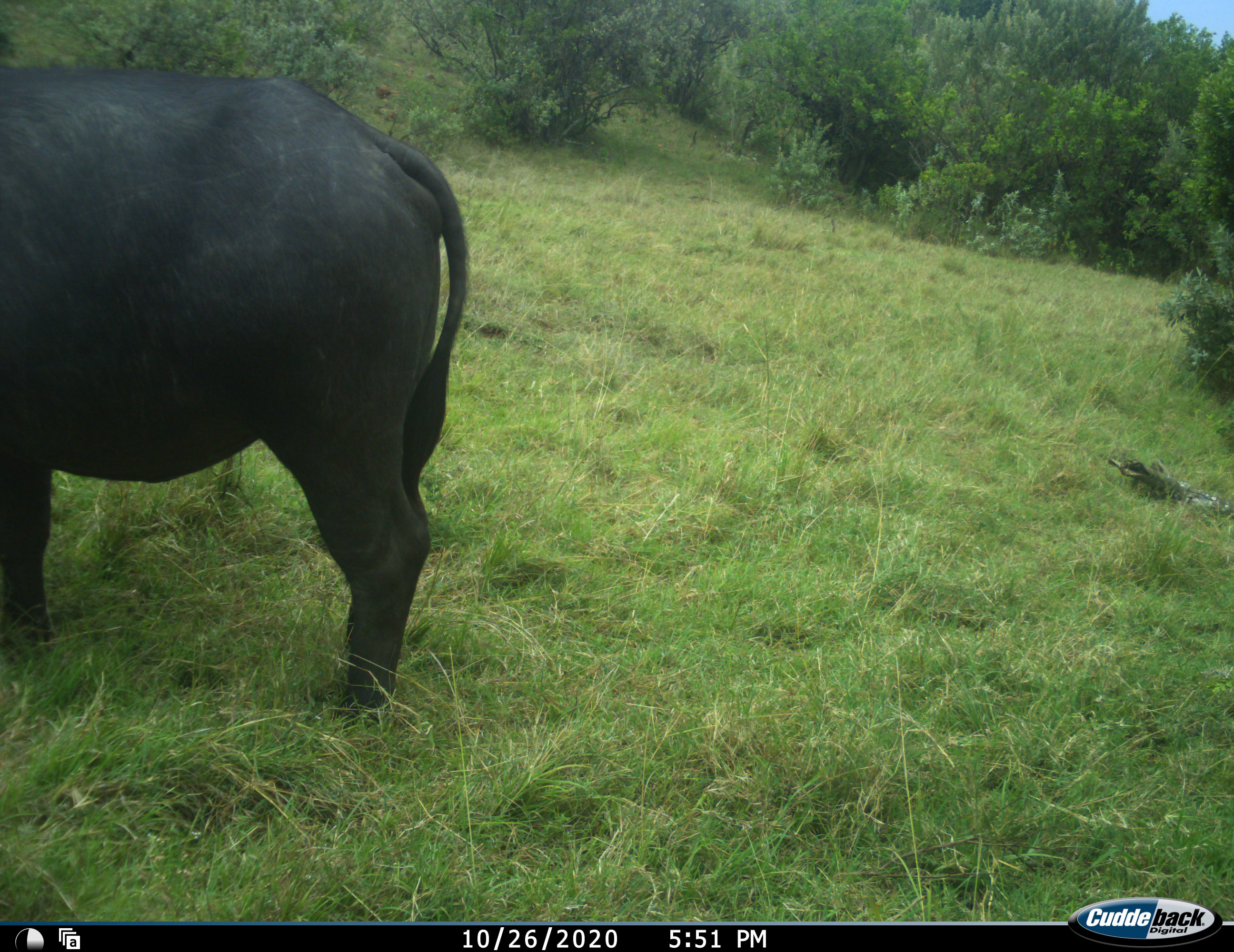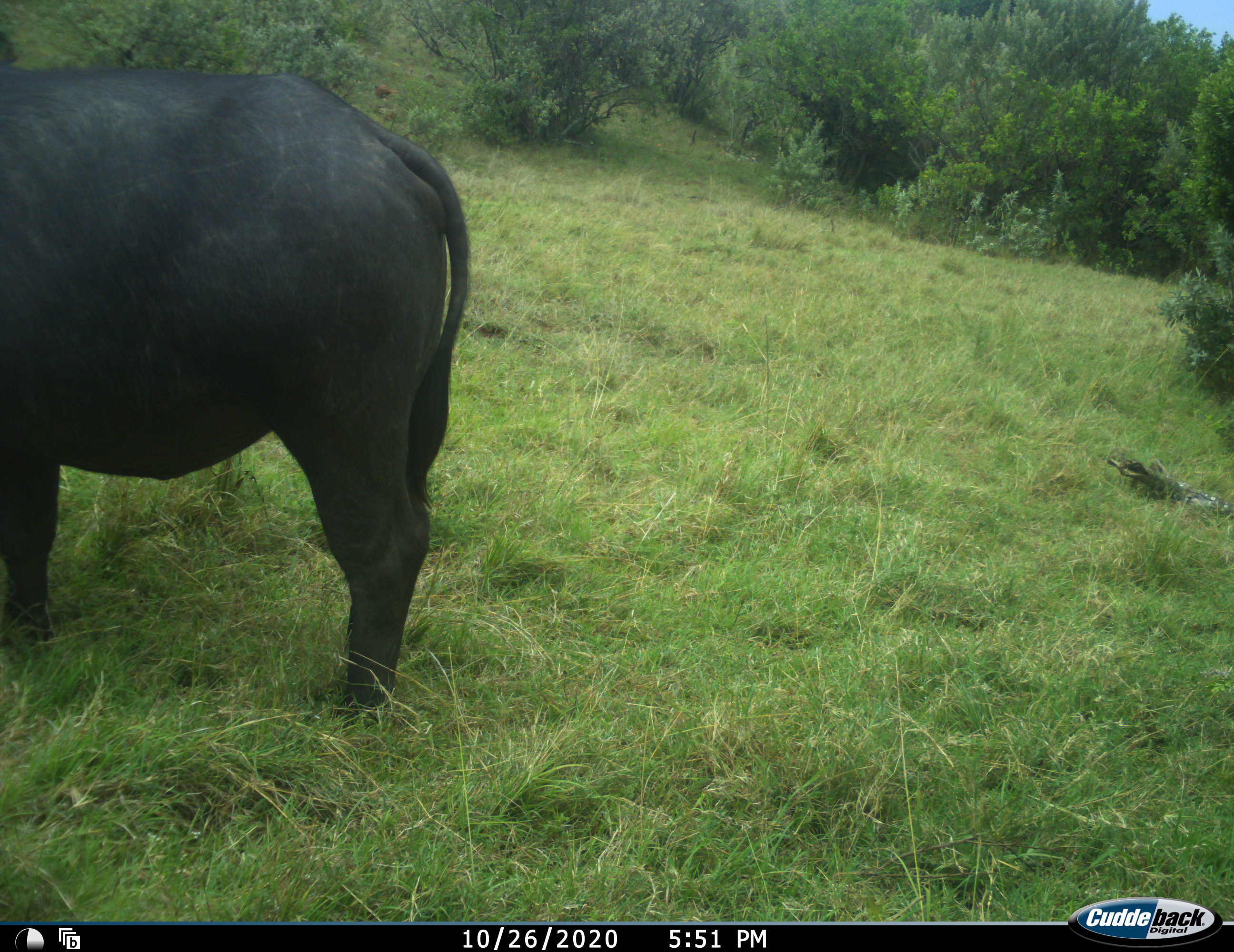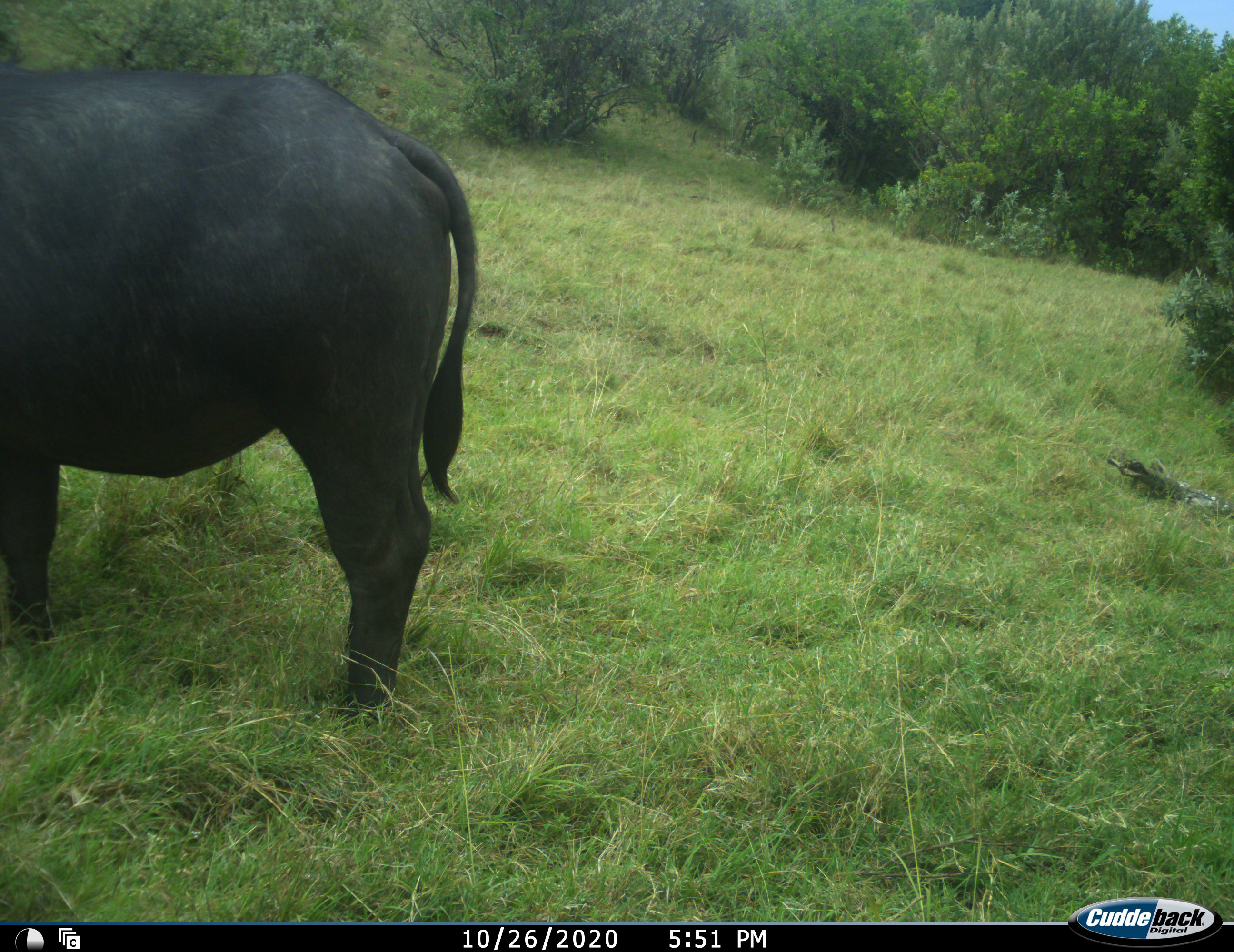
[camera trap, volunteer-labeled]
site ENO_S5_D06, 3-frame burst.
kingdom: Animalia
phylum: Chordata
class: Mammalia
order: Artiodactyla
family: Bovidae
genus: Syncerus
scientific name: Syncerus caffer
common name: african buffalo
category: buffalo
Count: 1.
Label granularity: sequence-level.